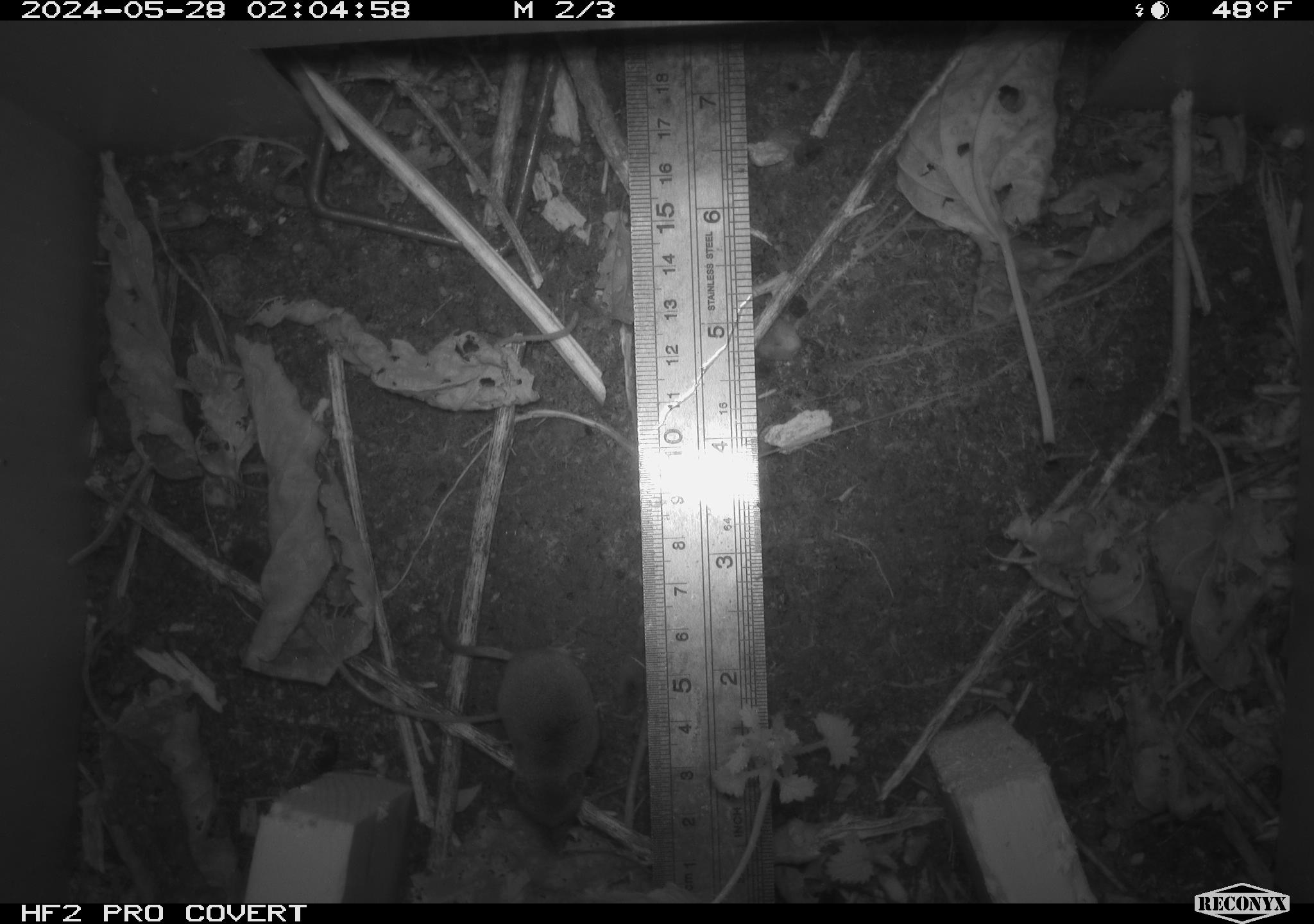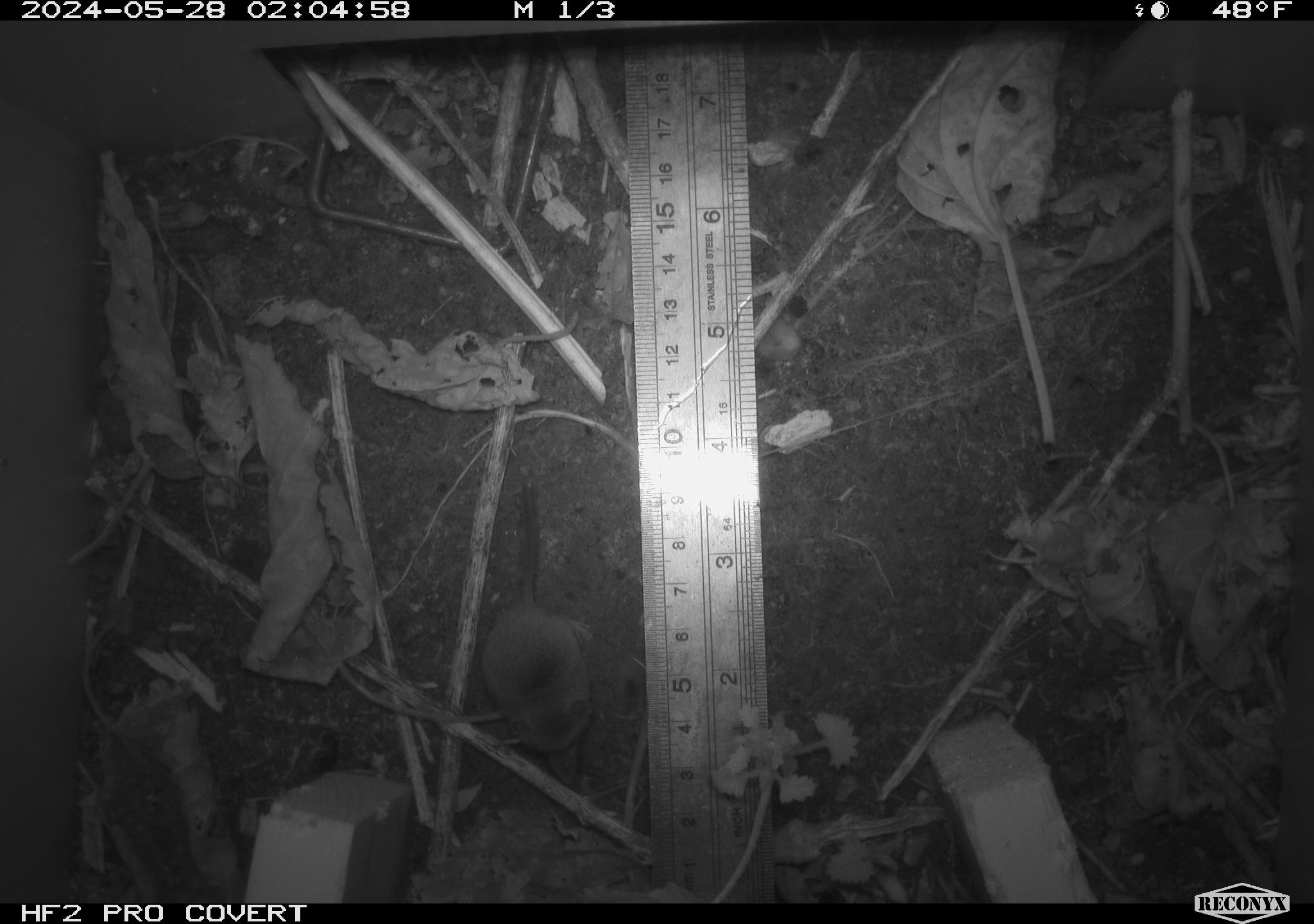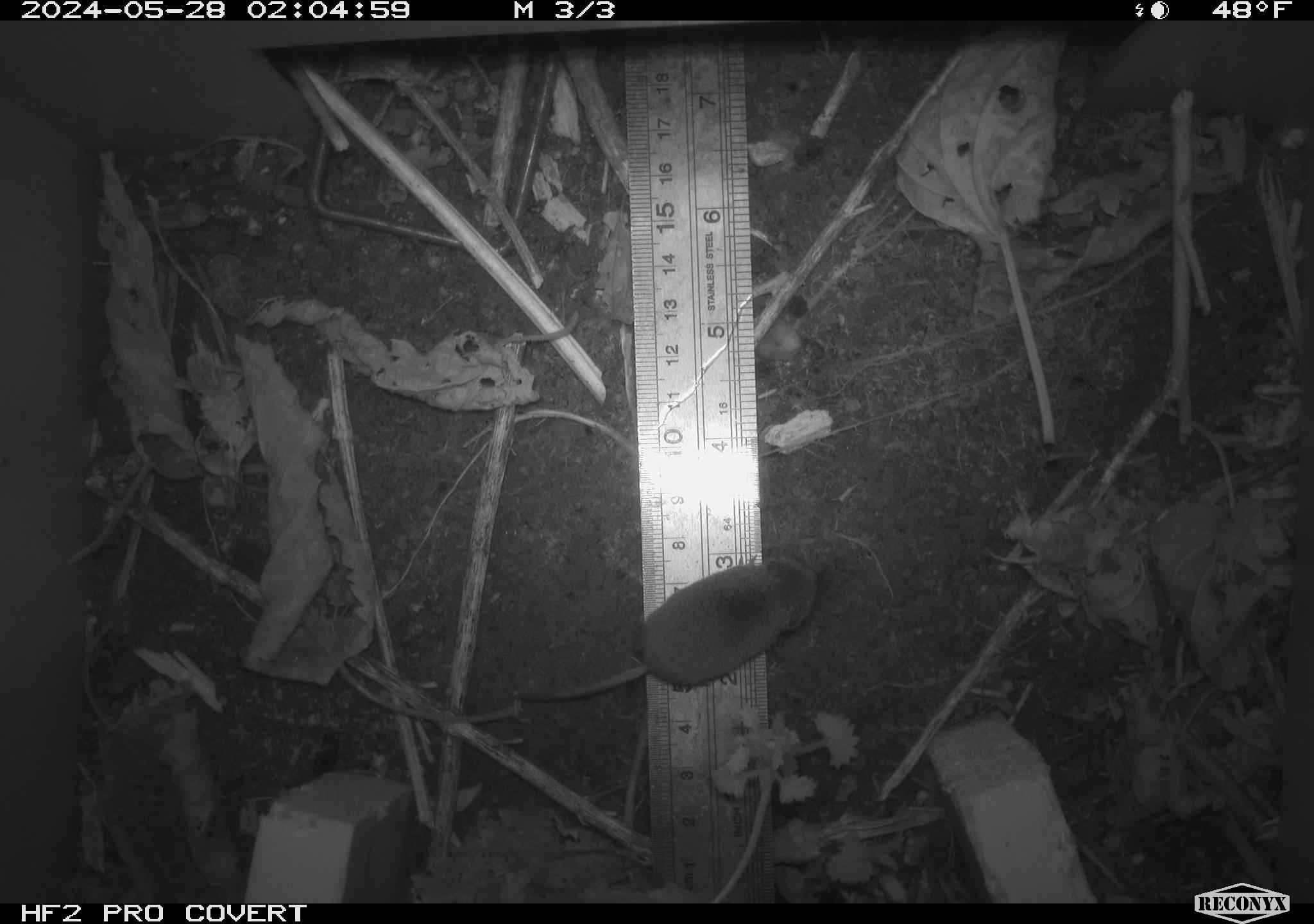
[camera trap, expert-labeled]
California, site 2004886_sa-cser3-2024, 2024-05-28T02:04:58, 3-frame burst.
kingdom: Animalia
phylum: Chordata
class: Mammalia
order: Eulipotyphla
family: Soricidae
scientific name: Soricidae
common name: shrews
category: soricidae family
Soricidae family (shrews) (Soricidae).